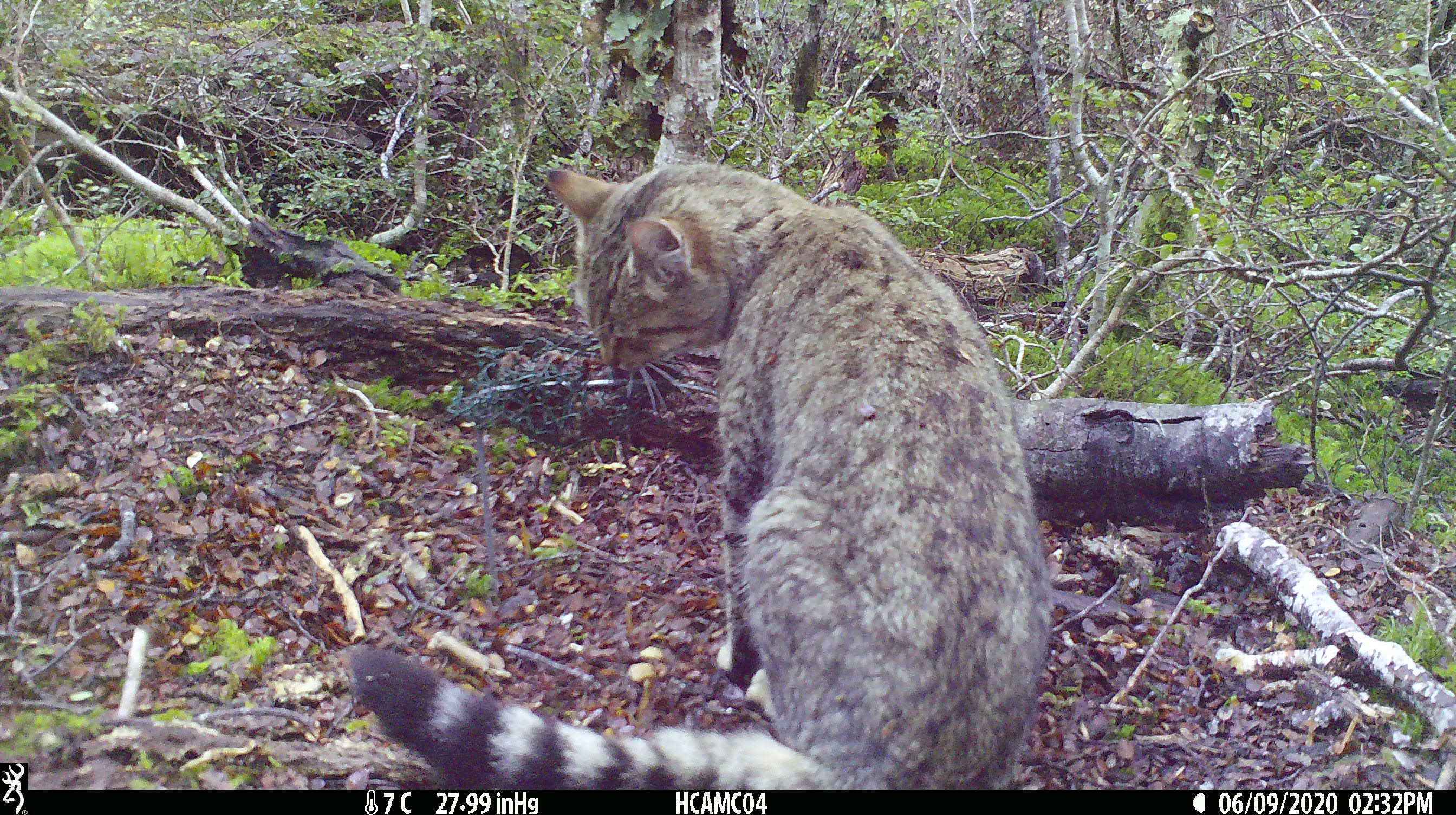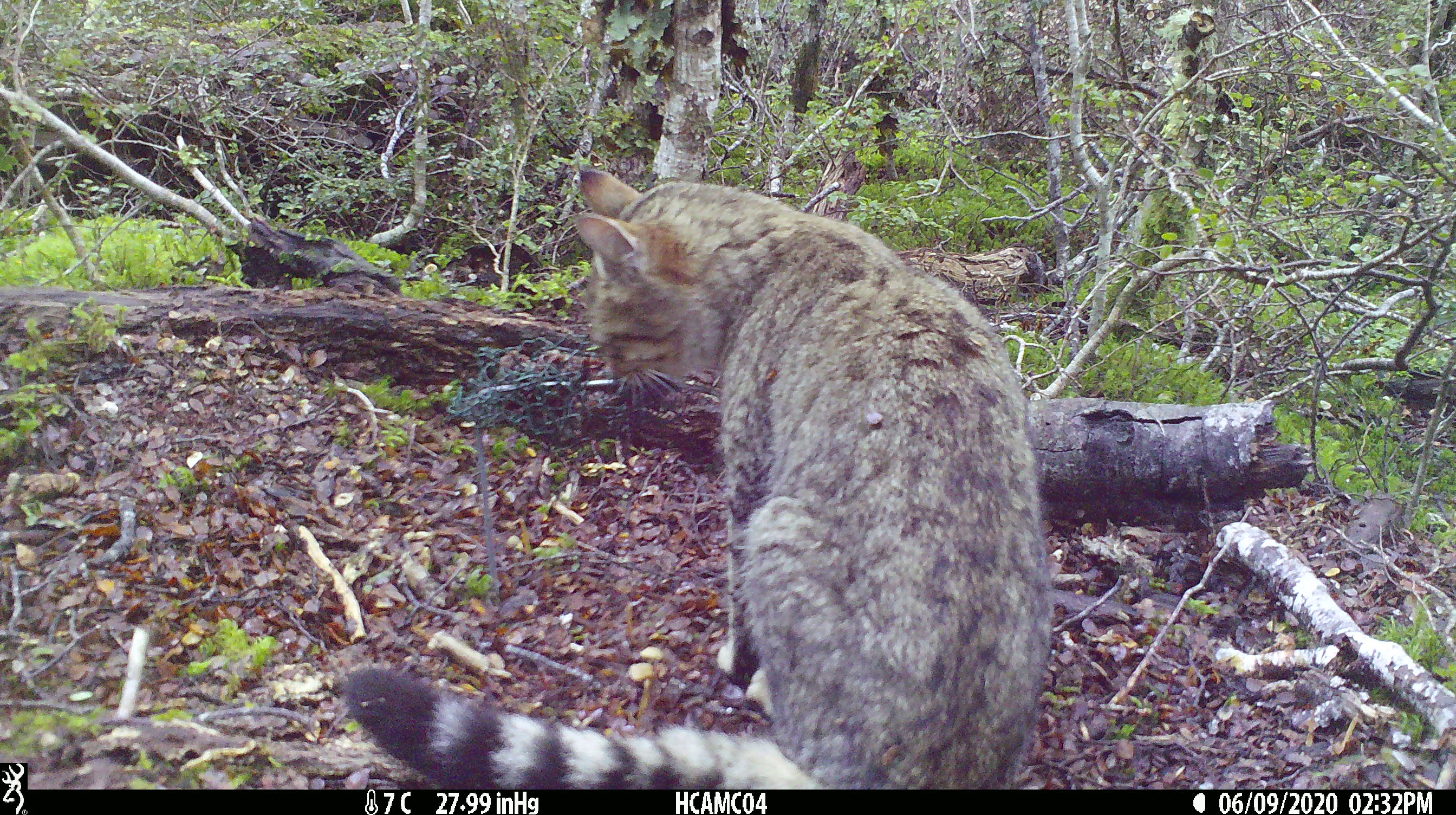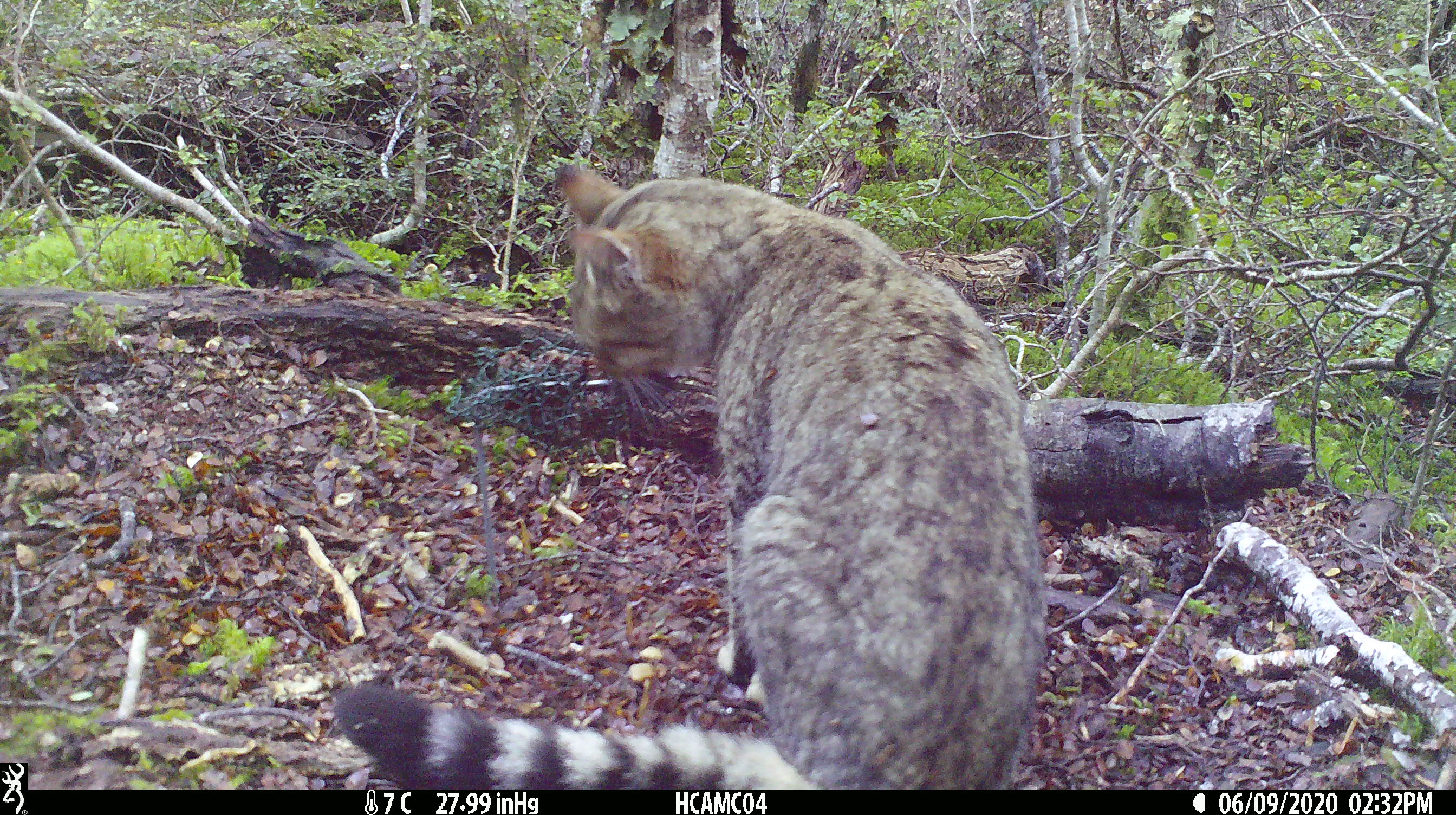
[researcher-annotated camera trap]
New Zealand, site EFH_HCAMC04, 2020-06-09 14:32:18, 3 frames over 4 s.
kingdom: Animalia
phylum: Chordata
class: Mammalia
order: Carnivora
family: Felidae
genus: Felis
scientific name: Felis catus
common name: domestic cat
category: cat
Cat (domestic cat) (Felis catus).